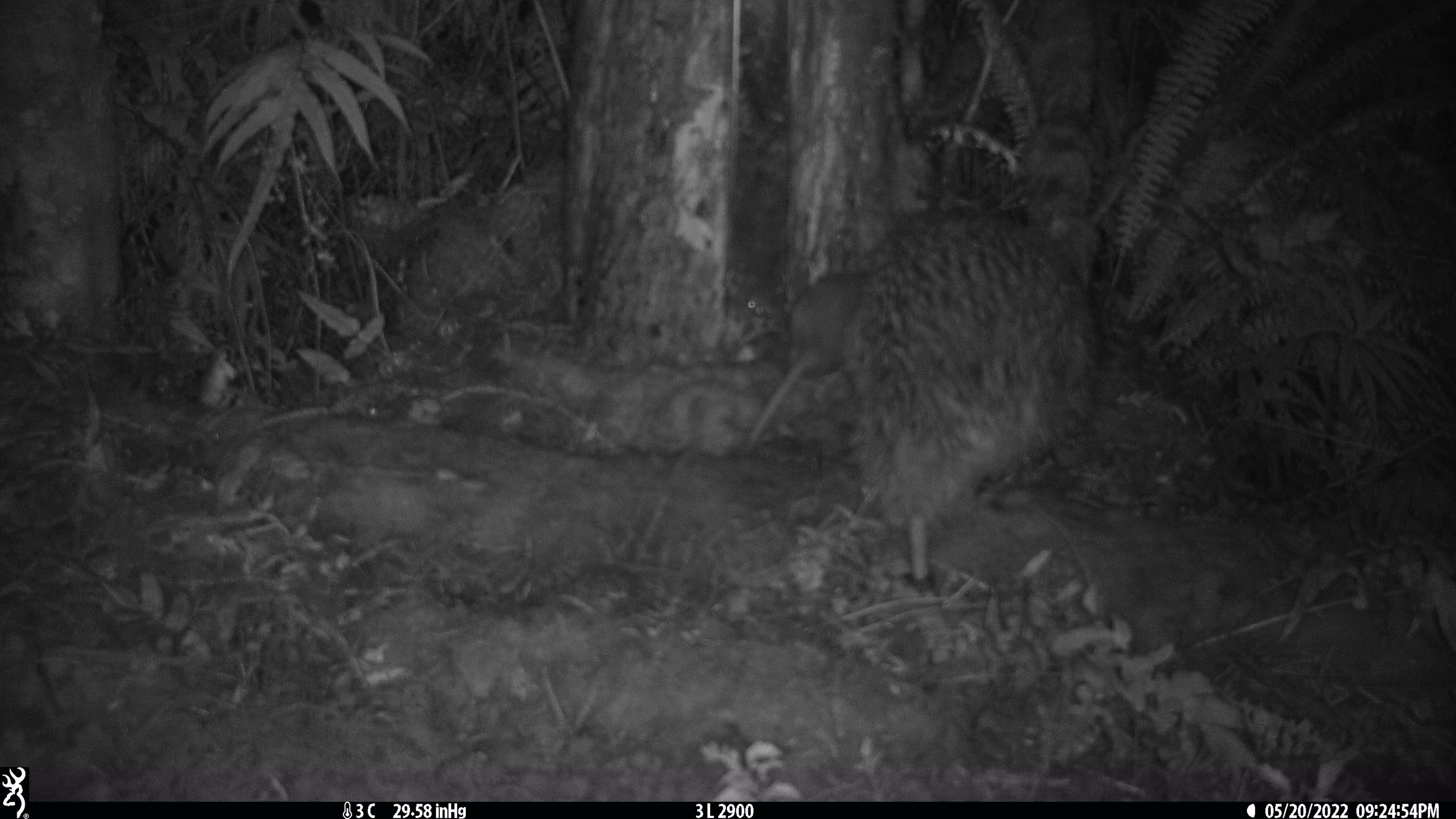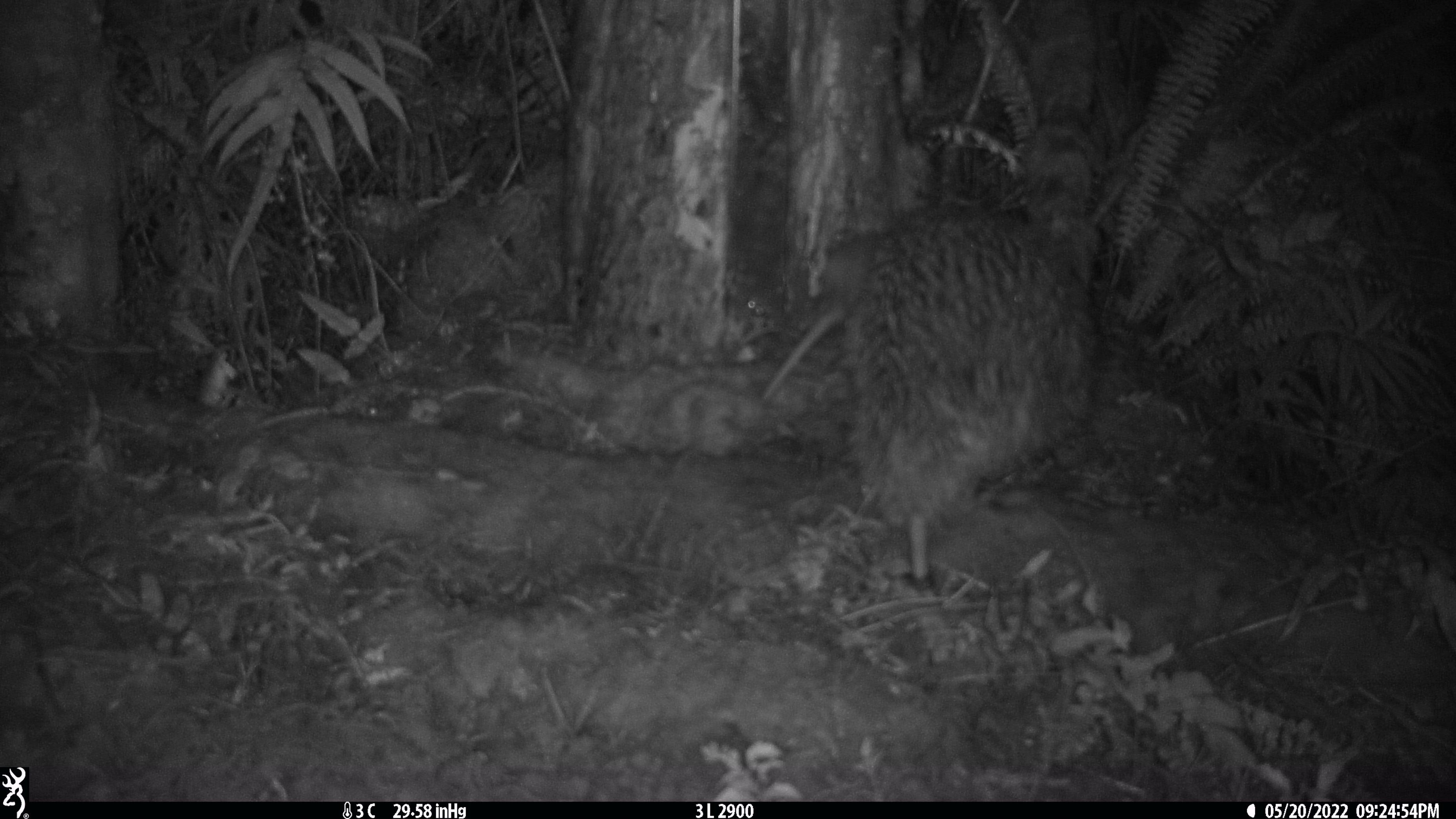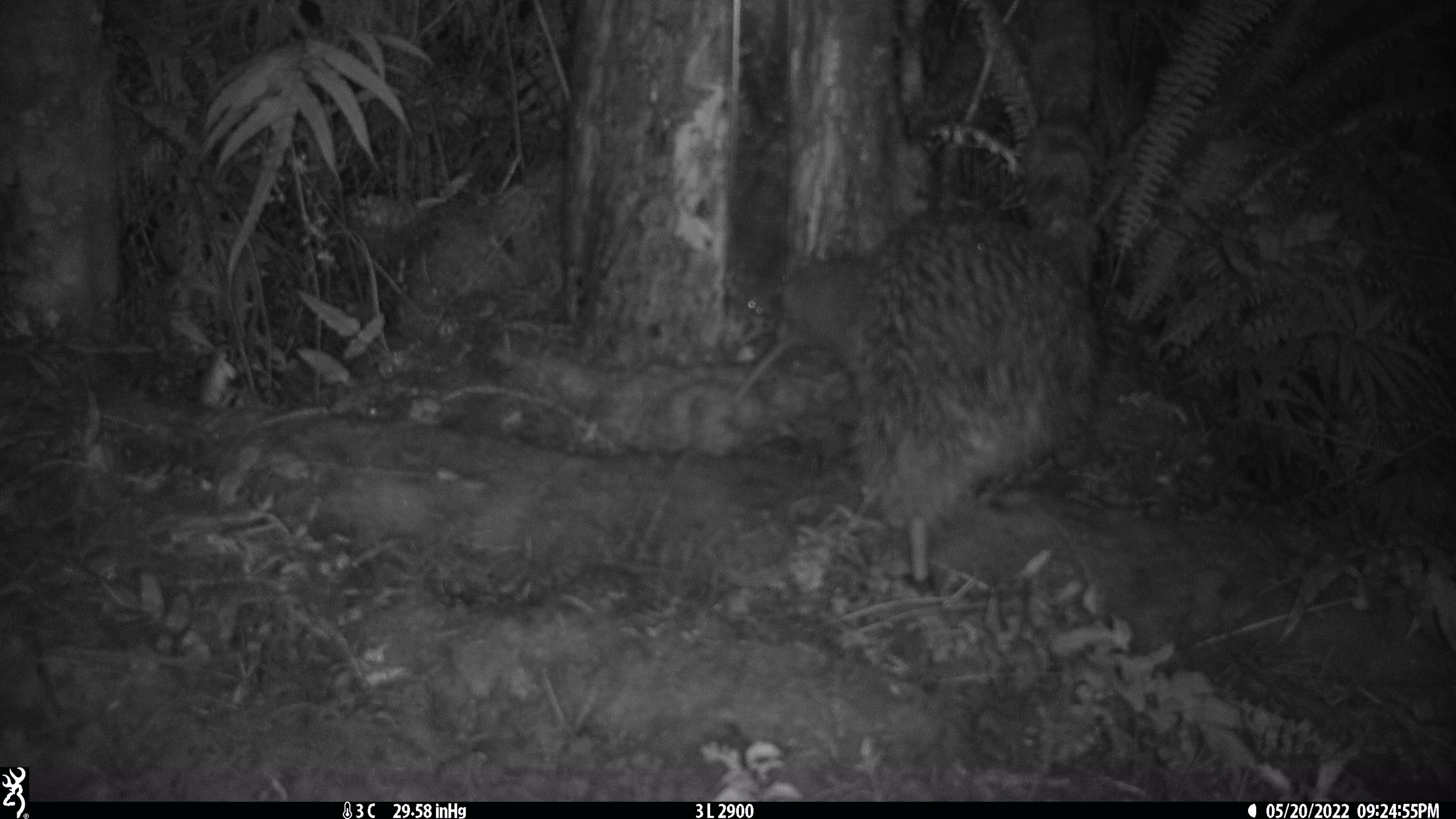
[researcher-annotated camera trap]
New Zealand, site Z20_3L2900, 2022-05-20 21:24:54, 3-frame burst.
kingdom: Animalia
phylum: Chordata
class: Aves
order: Apterygiformes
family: Apterygidae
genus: Apteryx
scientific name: Apteryx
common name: kiwi